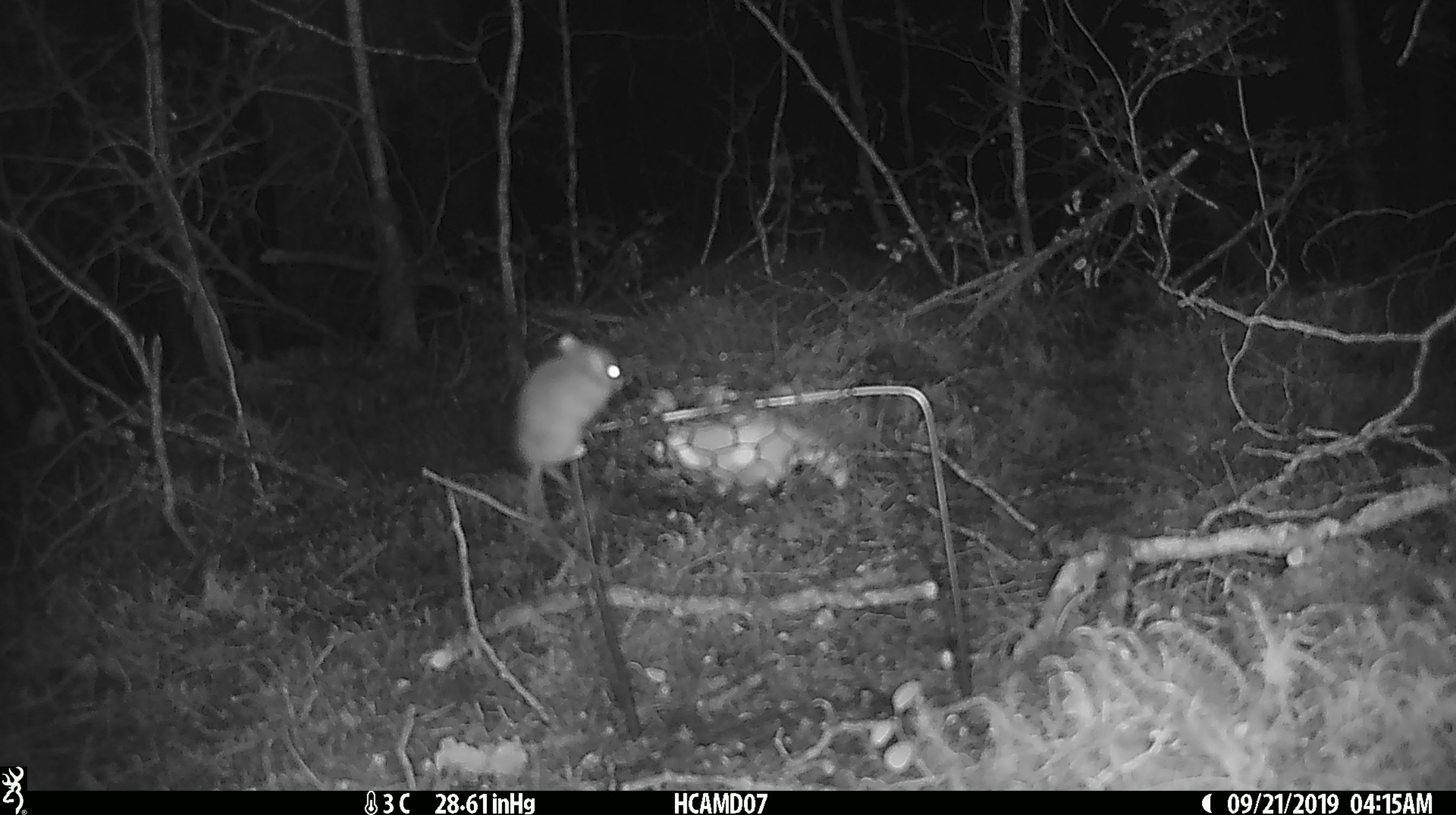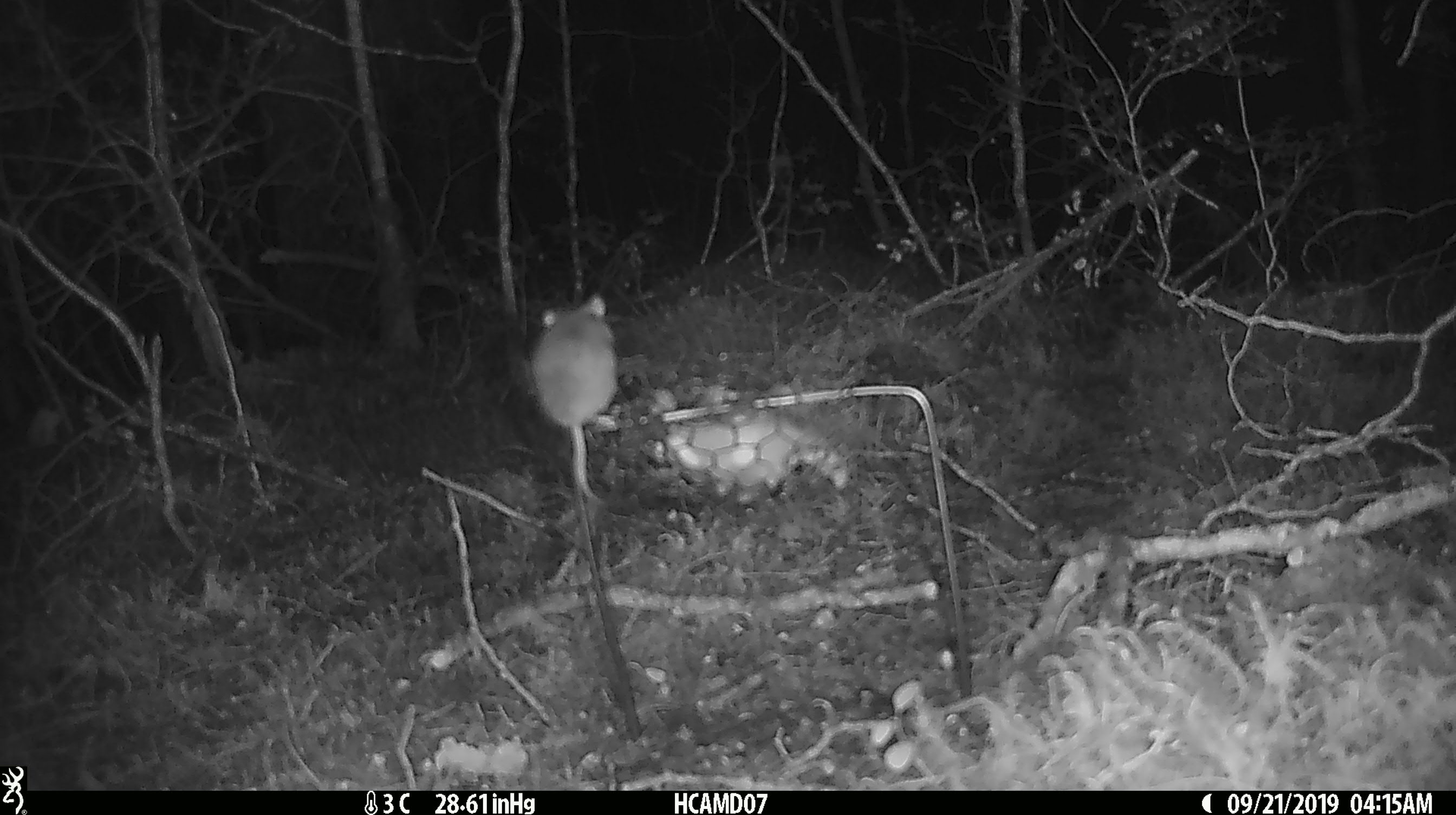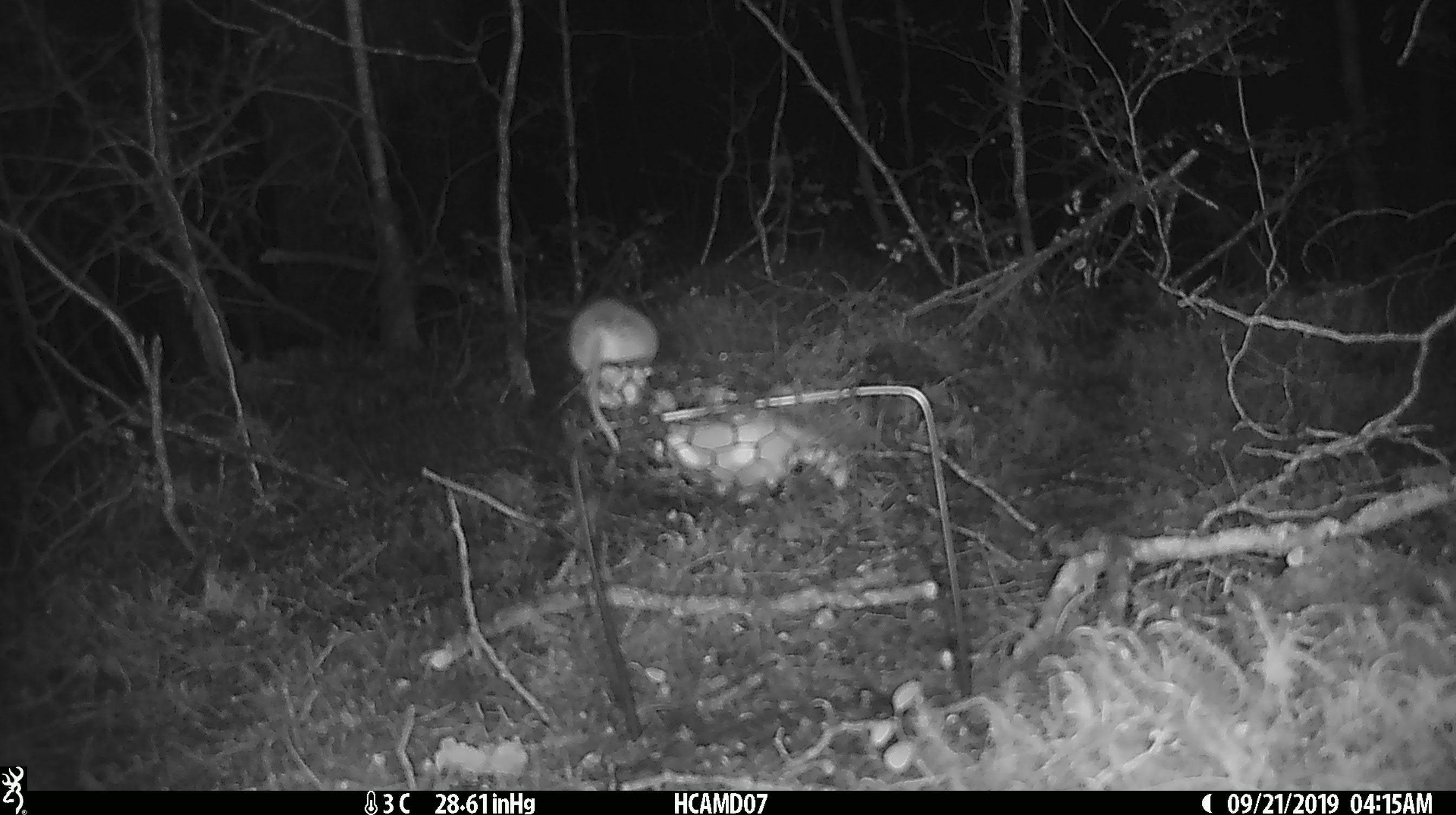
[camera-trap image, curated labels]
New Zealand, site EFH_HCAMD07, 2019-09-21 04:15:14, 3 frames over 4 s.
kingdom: Animalia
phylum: Chordata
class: Mammalia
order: Rodentia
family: Muridae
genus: Mus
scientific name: Mus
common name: mouse